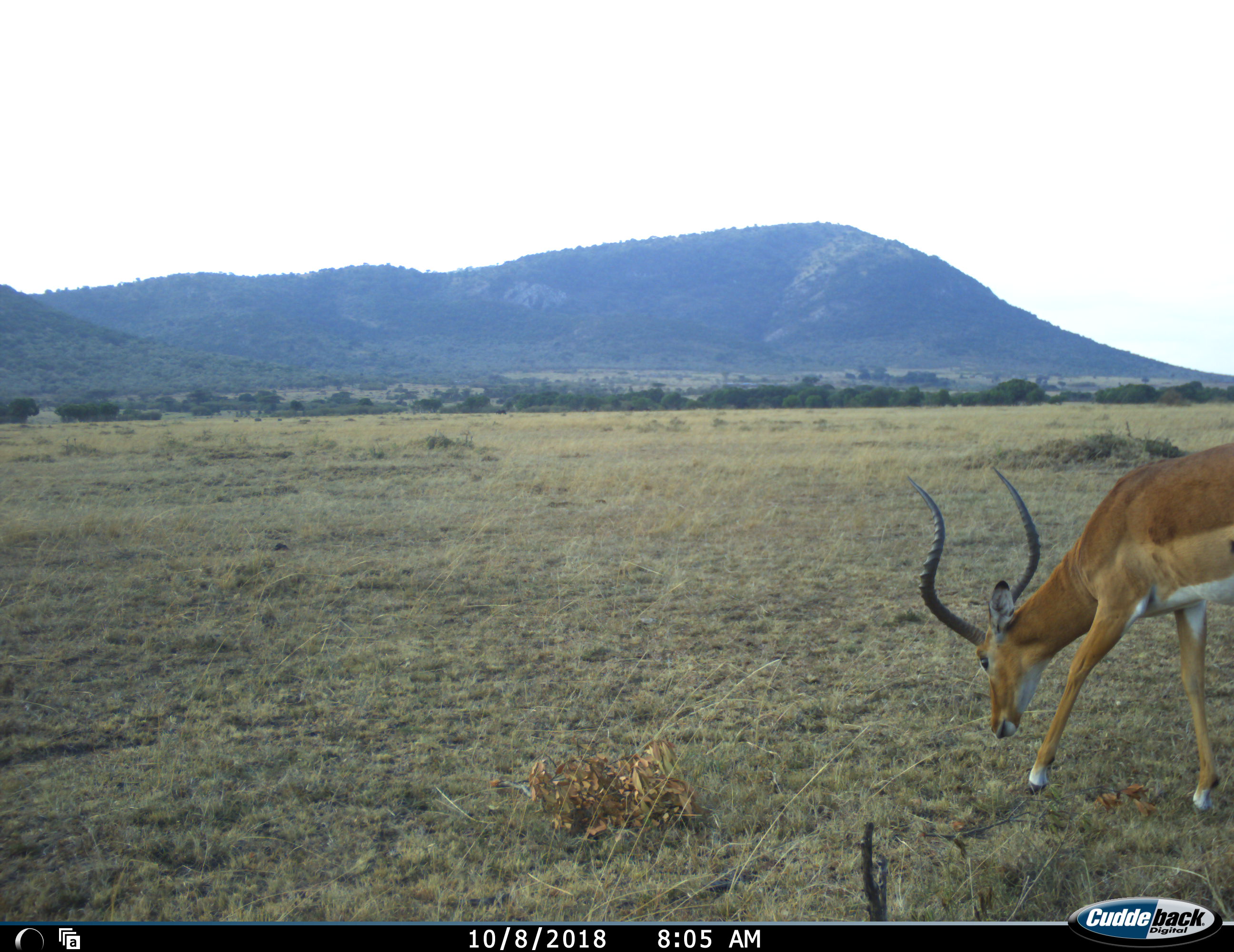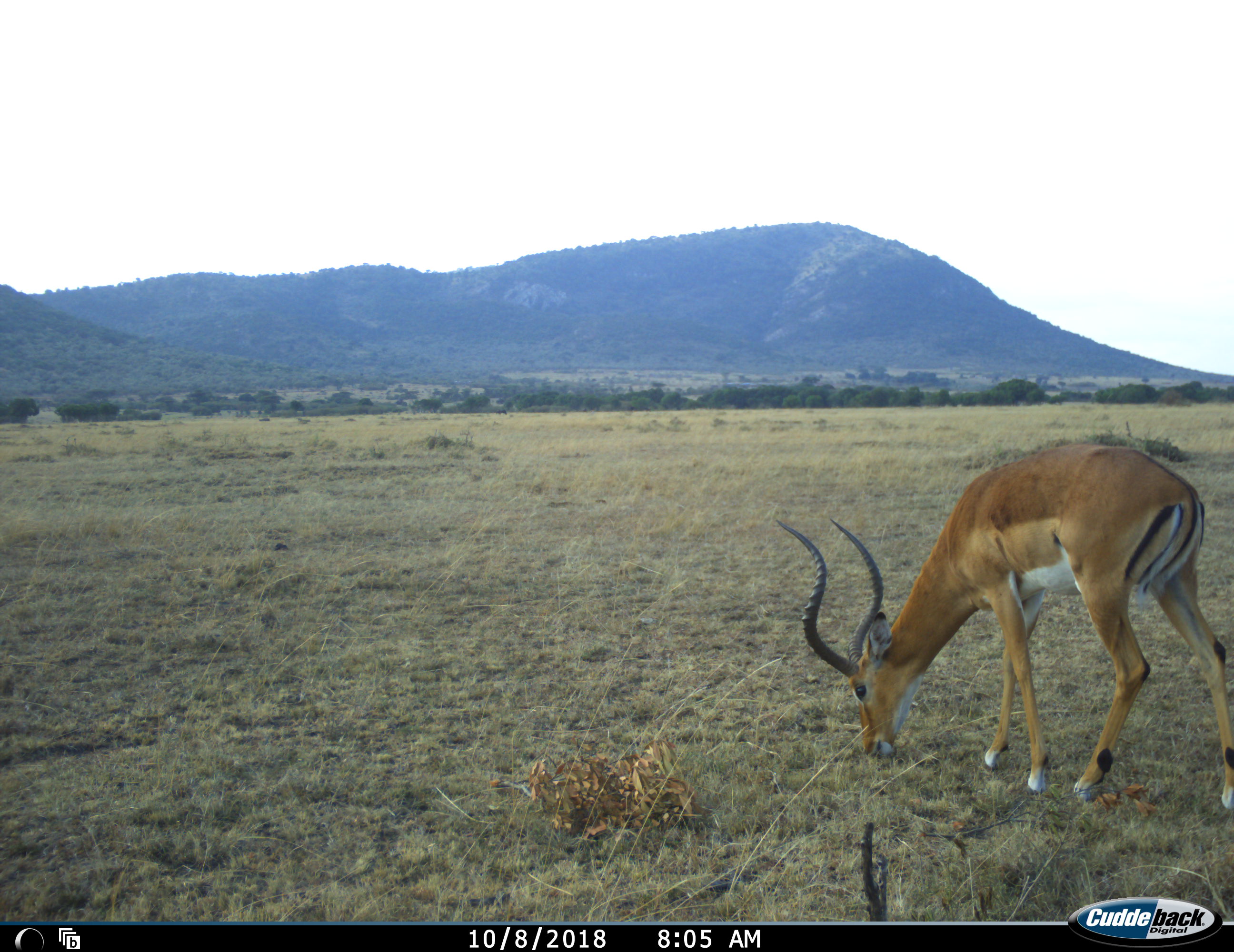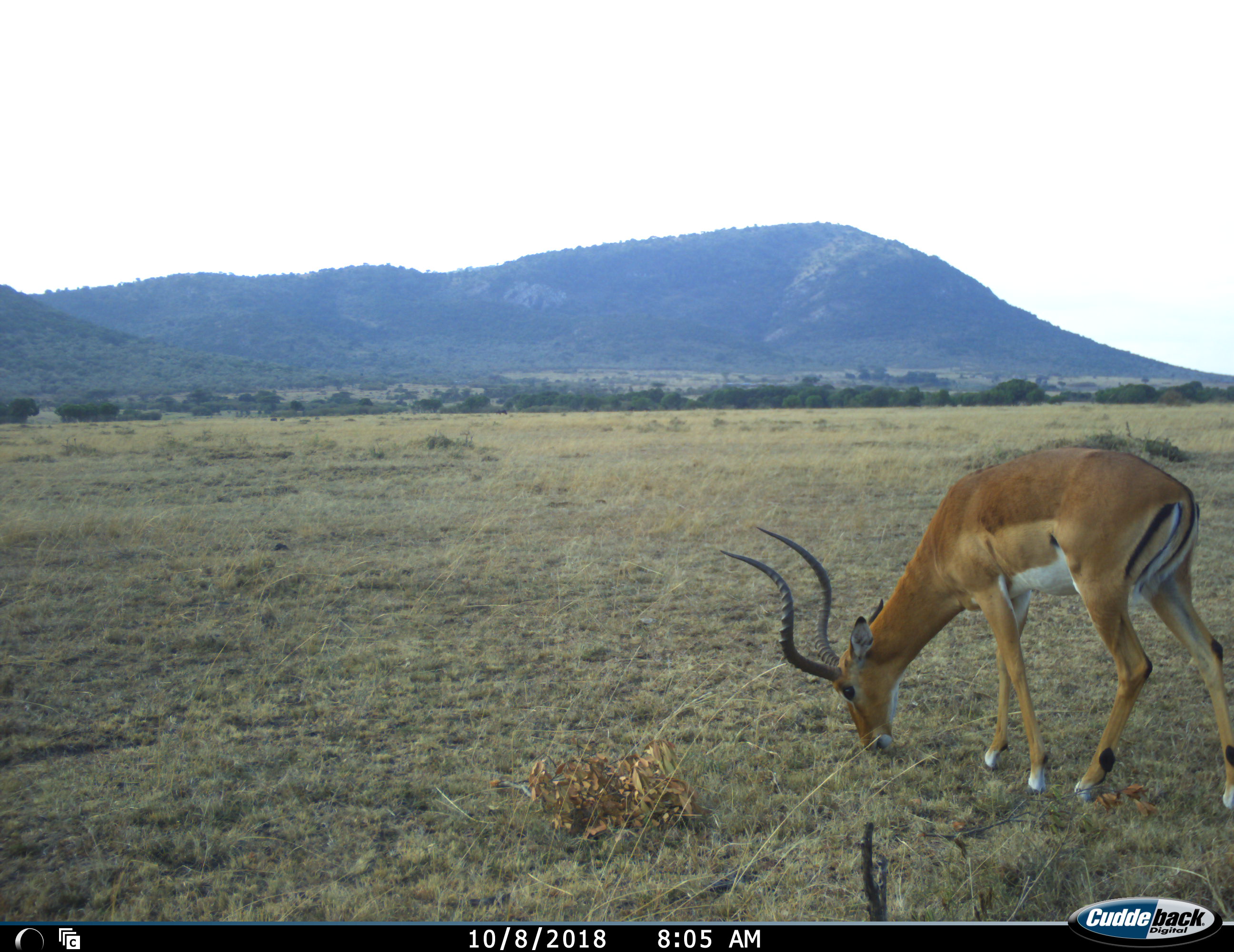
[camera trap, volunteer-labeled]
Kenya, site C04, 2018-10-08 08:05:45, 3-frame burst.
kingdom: Animalia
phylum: Chordata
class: Mammalia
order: Artiodactyla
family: Bovidae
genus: Aepyceros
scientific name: Aepyceros melampus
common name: impala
Impala (Aepyceros melampus), count 1. Behavior (volunteer vote fractions): standing 38%, resting 0%, moving 38%, interacting 0%. Young present (vote fraction): 0%. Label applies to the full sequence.